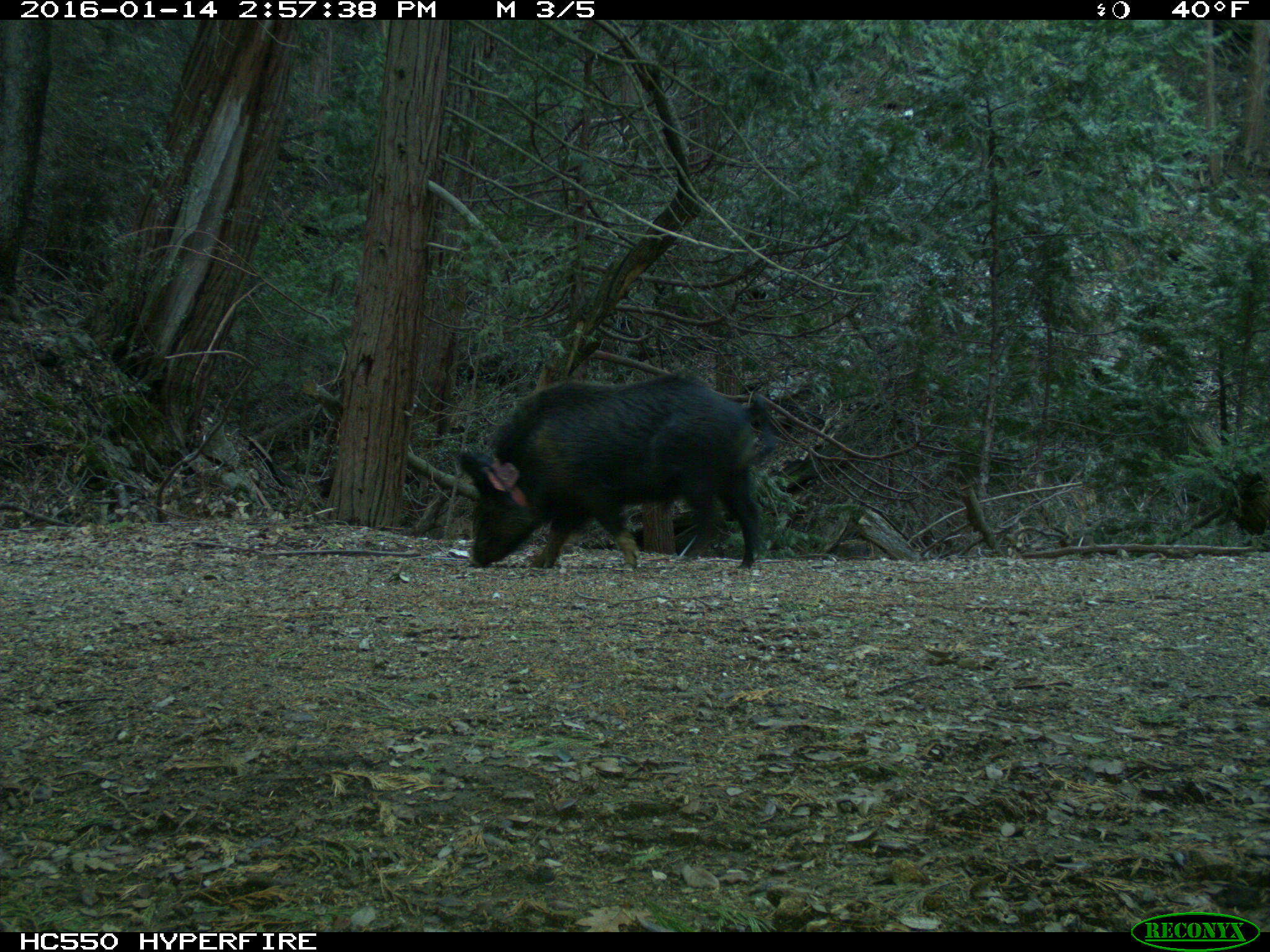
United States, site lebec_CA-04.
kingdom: Animalia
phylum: Chordata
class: Mammalia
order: Artiodactyla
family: Suidae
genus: Sus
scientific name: Sus scrofa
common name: wild boar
Sus scrofa (wild boar).